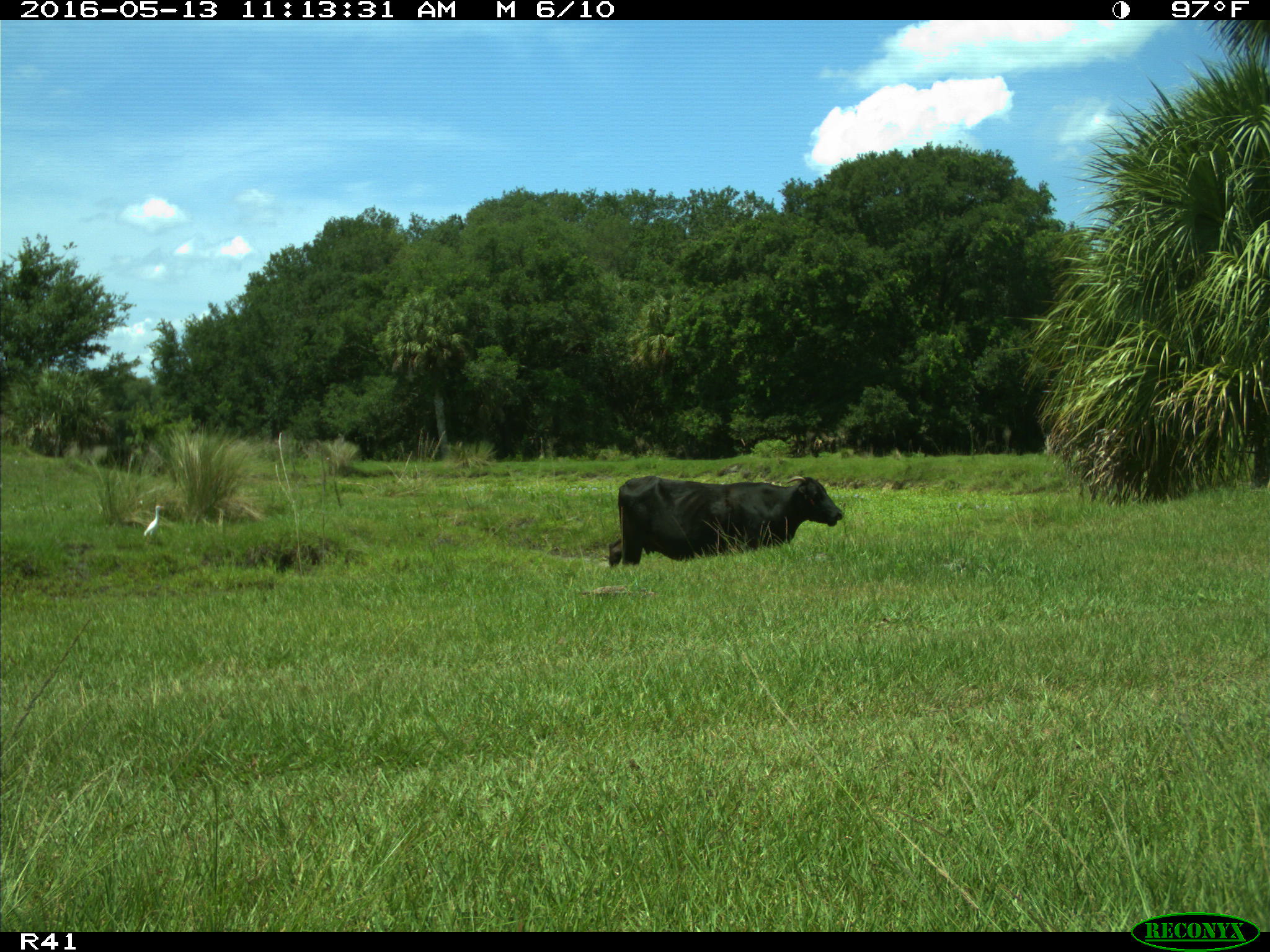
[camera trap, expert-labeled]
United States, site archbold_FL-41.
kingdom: Animalia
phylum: Chordata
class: Mammalia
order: Artiodactyla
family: Bovidae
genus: Bos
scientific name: Bos taurus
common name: domestic cow